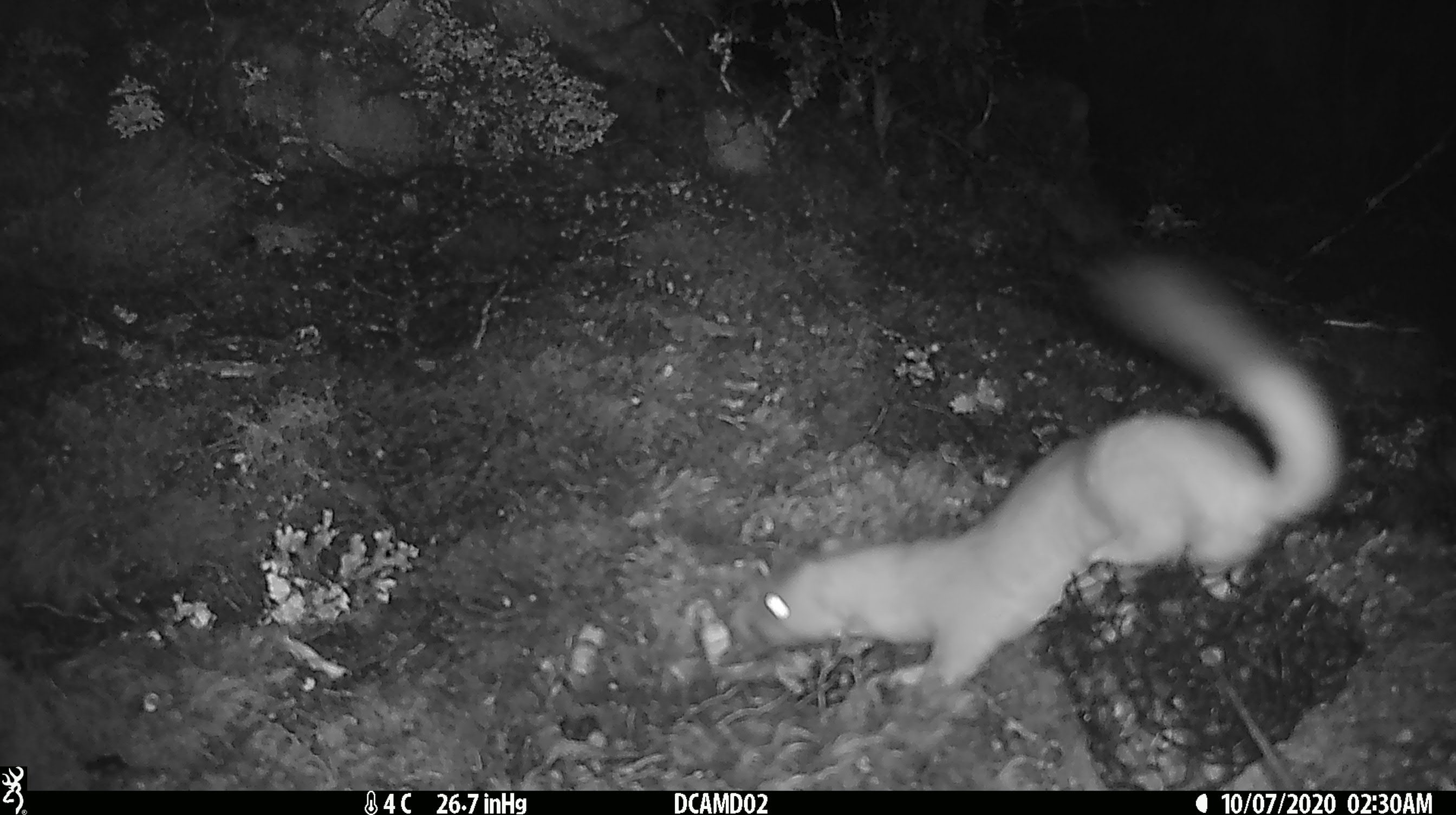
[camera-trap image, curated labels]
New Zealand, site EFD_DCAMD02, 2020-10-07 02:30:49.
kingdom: Animalia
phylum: Chordata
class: Mammalia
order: Carnivora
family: Mustelidae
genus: Mustela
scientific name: Mustela erminea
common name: stoat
Stoat (Mustela erminea).